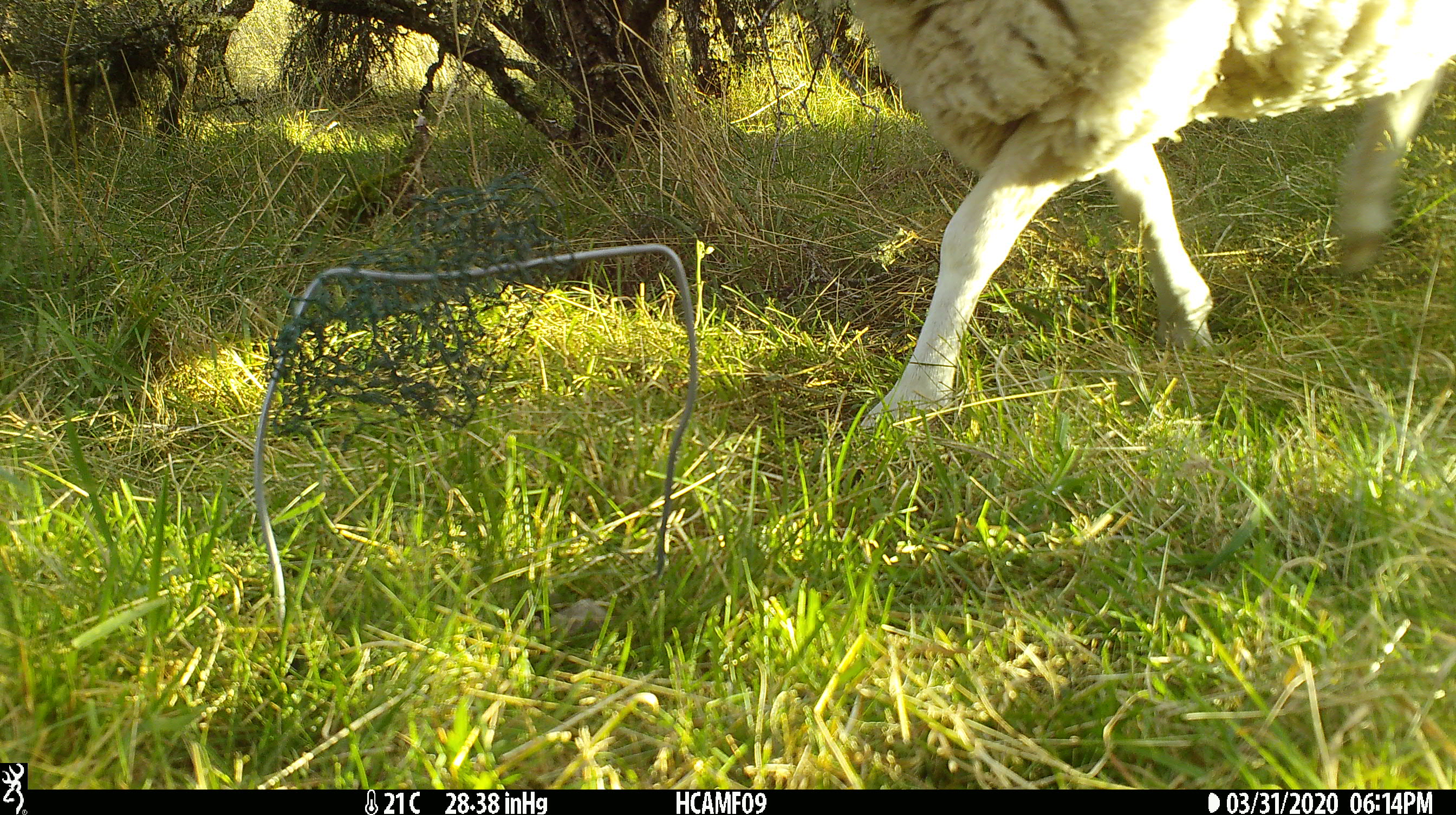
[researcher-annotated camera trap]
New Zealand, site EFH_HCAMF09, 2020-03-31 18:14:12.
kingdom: Animalia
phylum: Chordata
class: Mammalia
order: Artiodactyla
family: Bovidae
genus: Ovis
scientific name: Ovis aries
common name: domestic sheep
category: sheep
Sheep (domestic sheep) (Ovis aries).